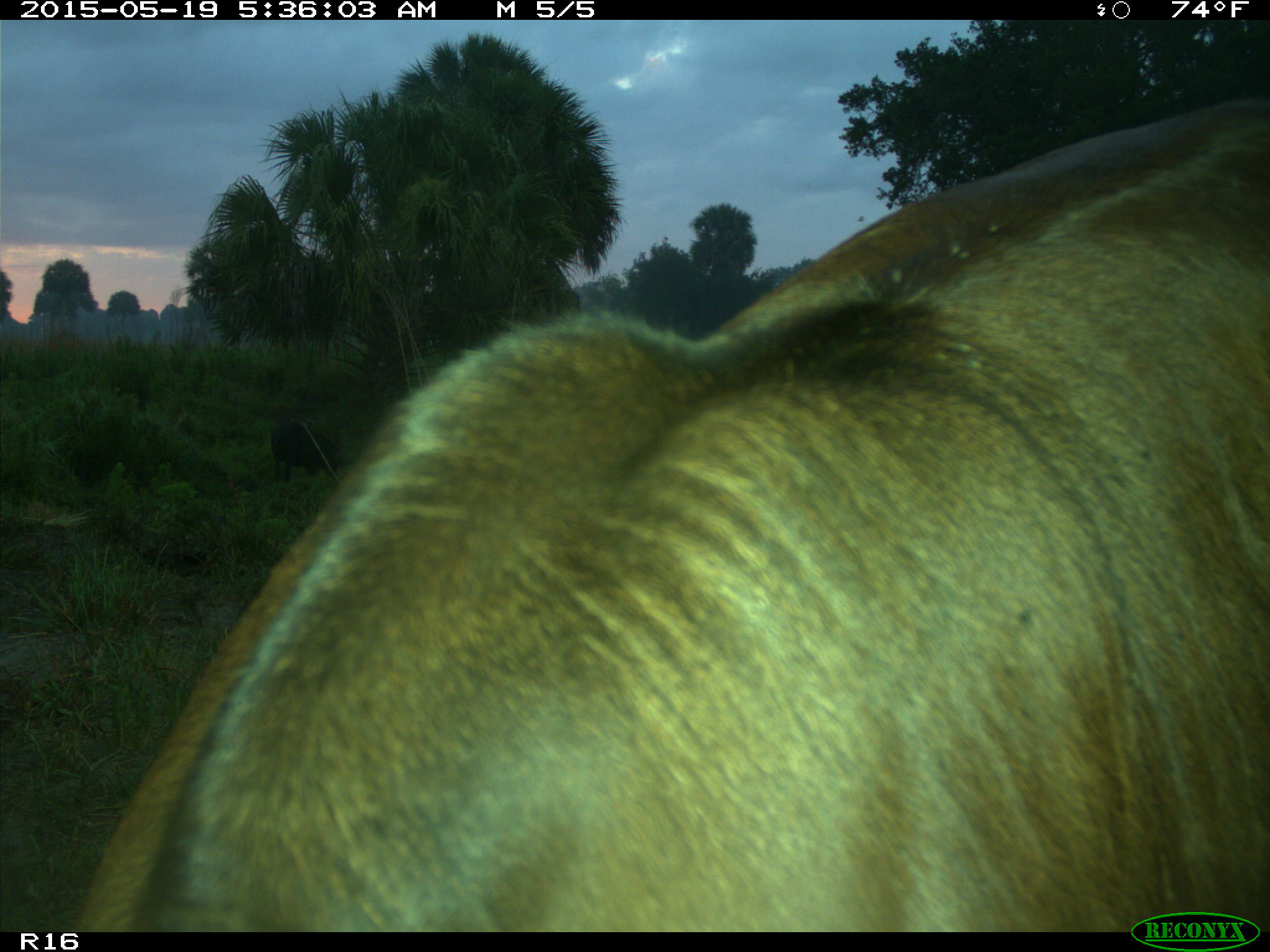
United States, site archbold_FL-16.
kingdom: Animalia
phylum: Chordata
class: Mammalia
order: Artiodactyla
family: Suidae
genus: Sus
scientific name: Sus scrofa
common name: wild boar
Sus scrofa (wild boar).